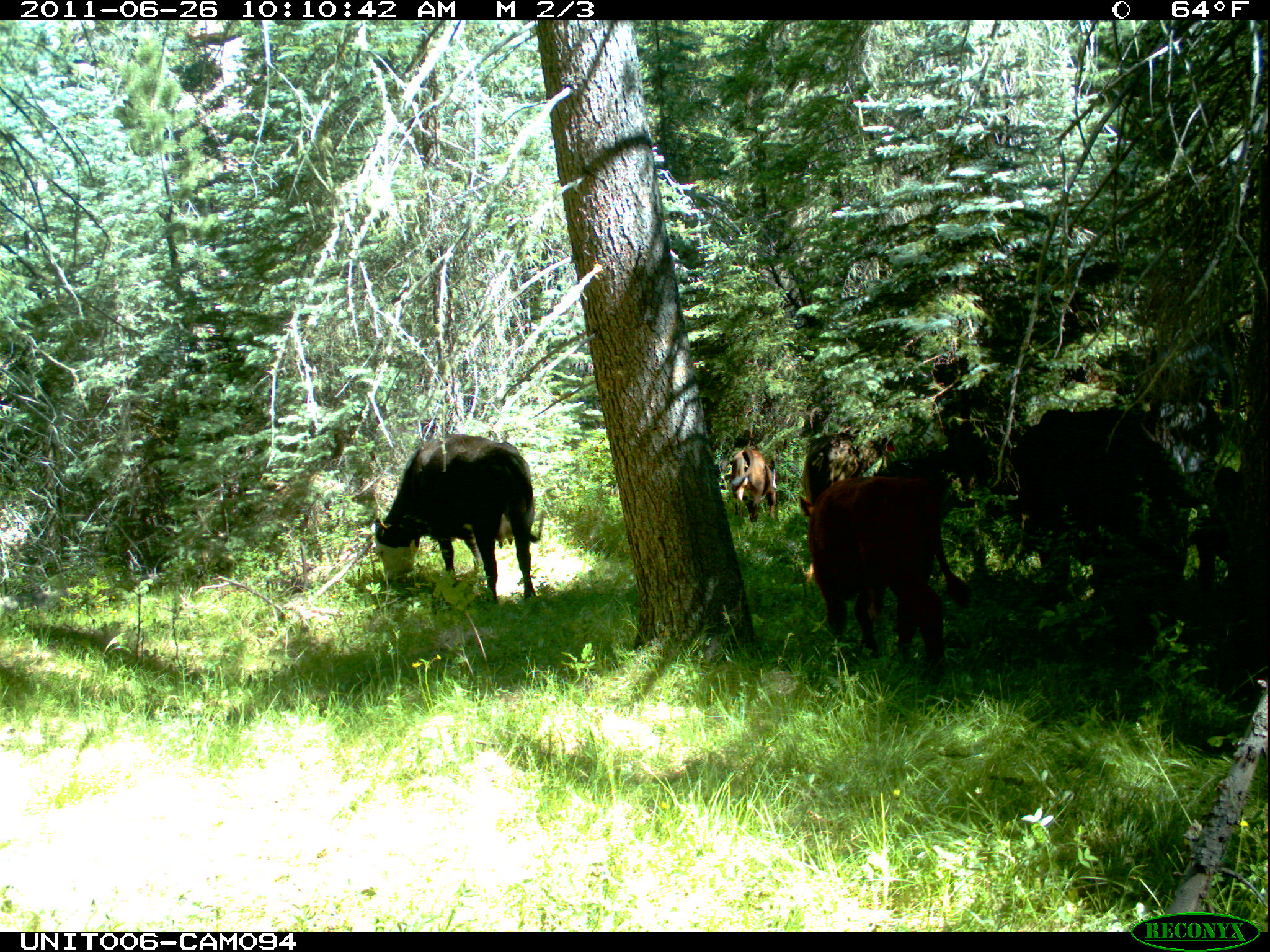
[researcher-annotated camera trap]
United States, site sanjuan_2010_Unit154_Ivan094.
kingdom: Animalia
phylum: Chordata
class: Mammalia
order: Artiodactyla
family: Bovidae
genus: Bos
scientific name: Bos taurus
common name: domestic cow